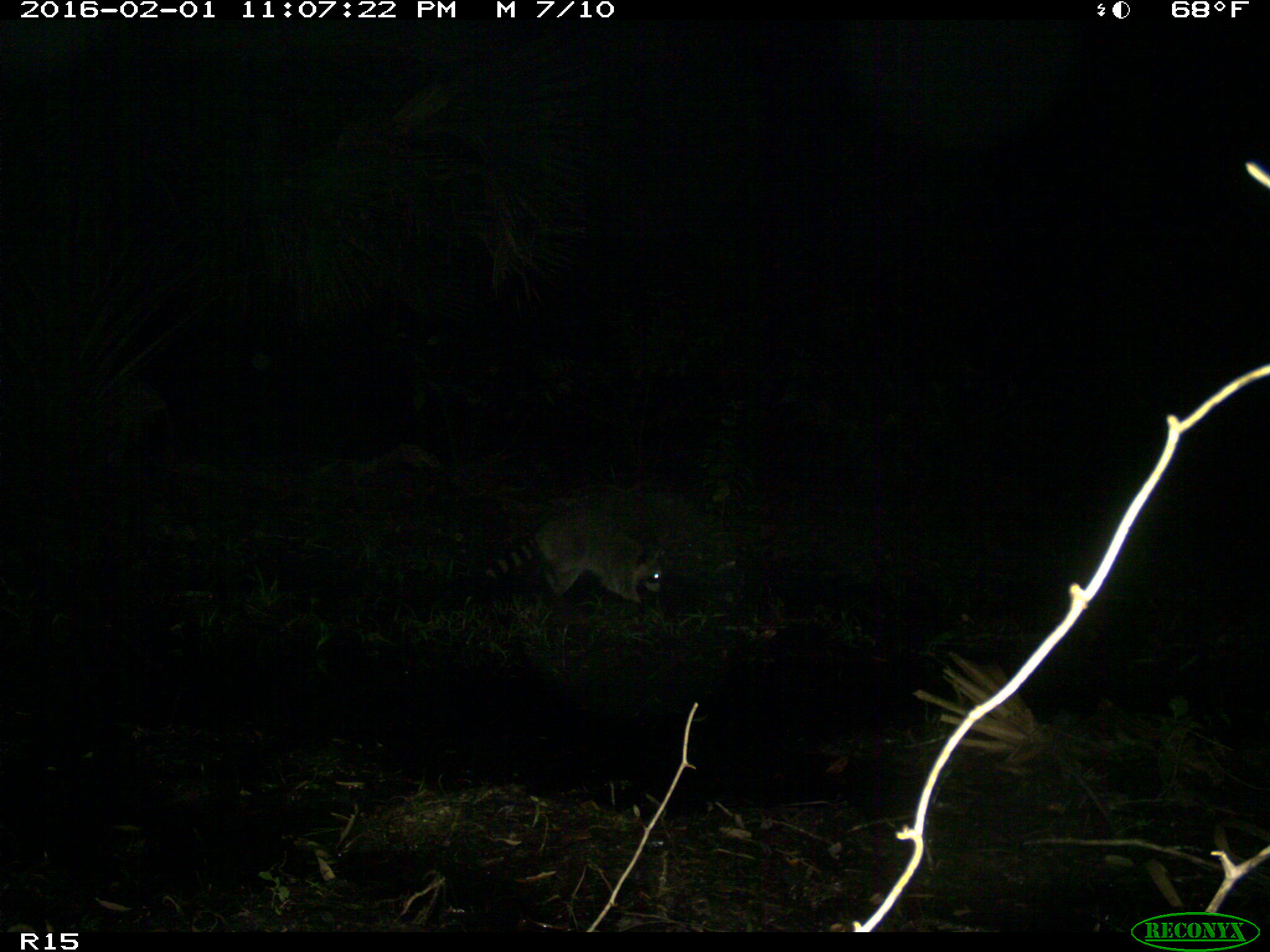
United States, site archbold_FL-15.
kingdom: Animalia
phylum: Chordata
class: Mammalia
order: Carnivora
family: Procyonidae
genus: Procyon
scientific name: Procyon lotor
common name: common raccoon